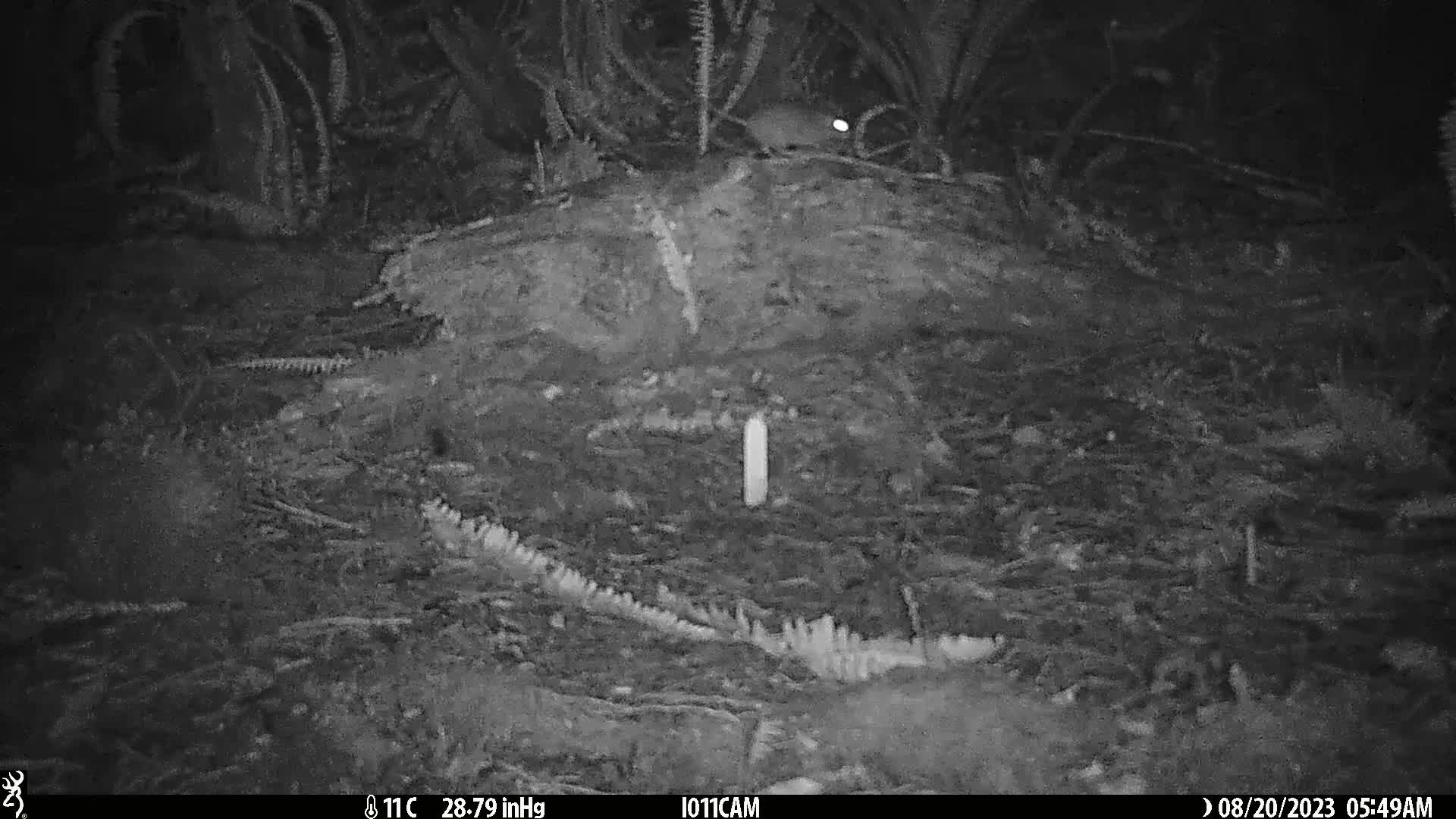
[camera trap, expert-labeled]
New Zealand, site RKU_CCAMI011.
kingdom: Animalia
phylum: Chordata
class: Mammalia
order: Rodentia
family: Muridae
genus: Rattus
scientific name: Rattus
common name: rat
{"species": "rat (Rattus)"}